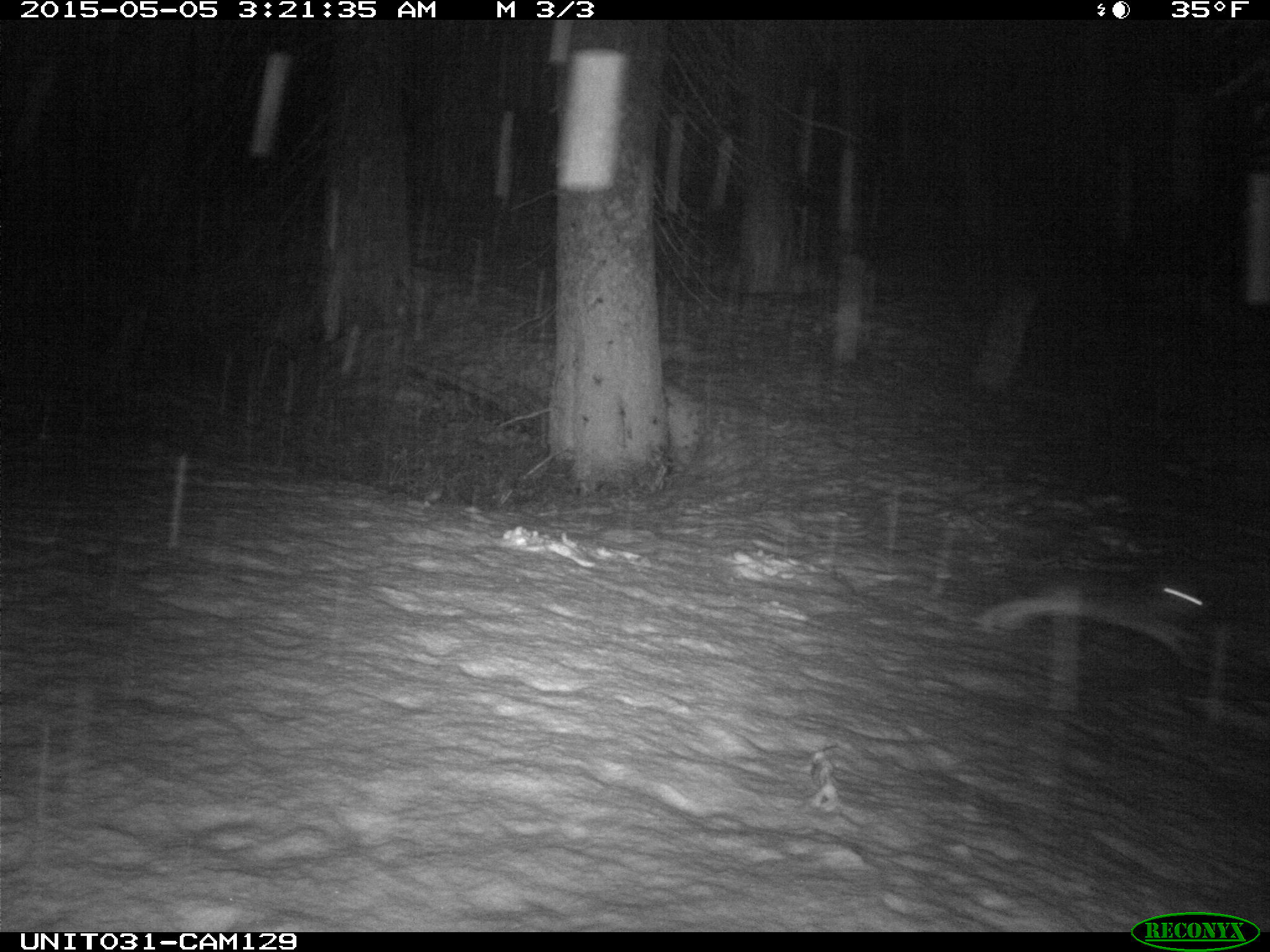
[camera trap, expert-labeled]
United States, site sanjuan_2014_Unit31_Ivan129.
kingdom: Animalia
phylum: Chordata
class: Mammalia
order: Lagomorpha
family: Leporidae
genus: Lepus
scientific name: Lepus americanus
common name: snowshoe hare